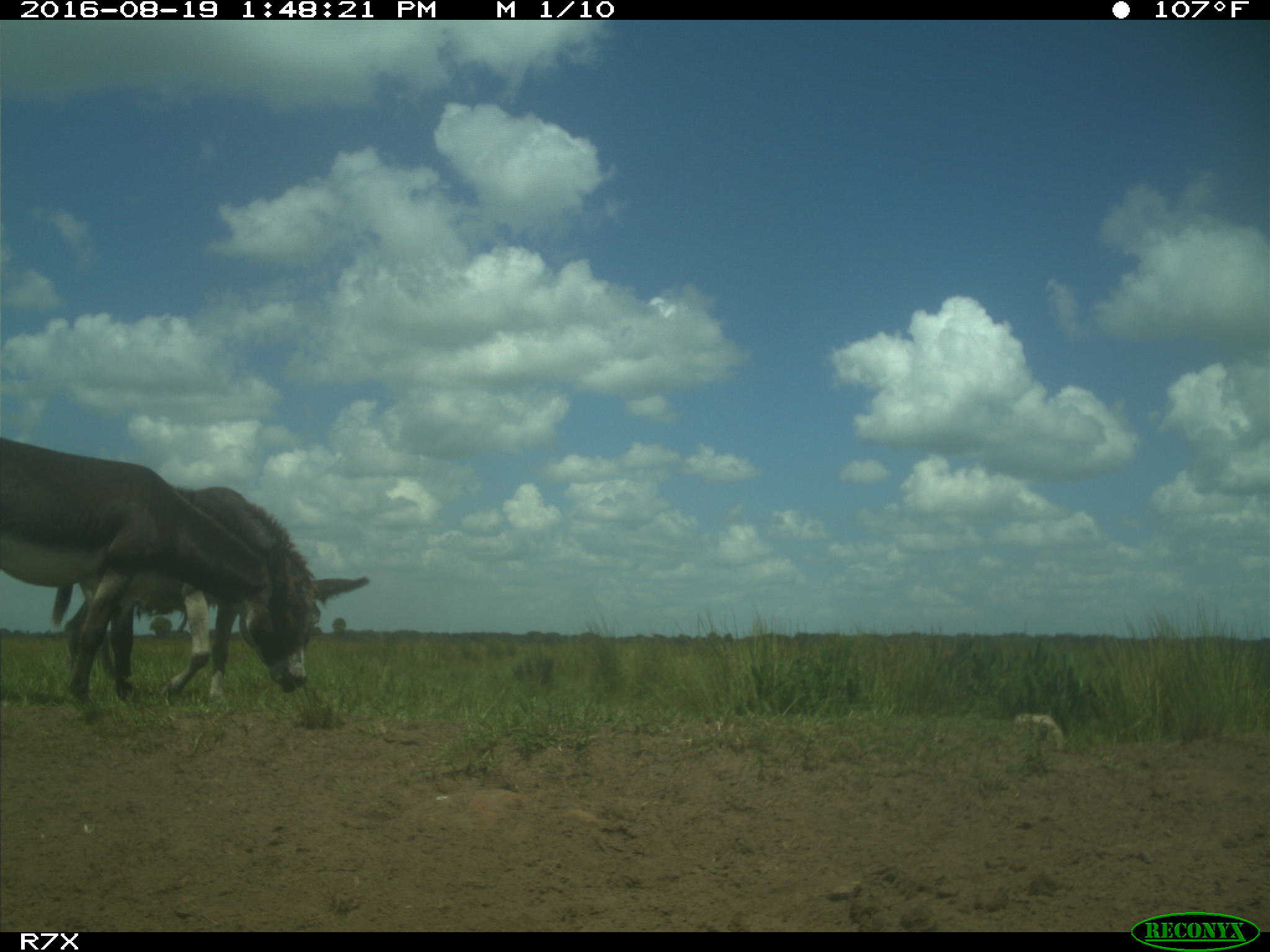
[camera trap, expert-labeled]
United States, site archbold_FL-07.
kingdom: Animalia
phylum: Chordata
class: Mammalia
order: Perissodactyla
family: Equidae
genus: Equus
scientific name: Equus africanus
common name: african wild ass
Equus africanus (african wild ass).